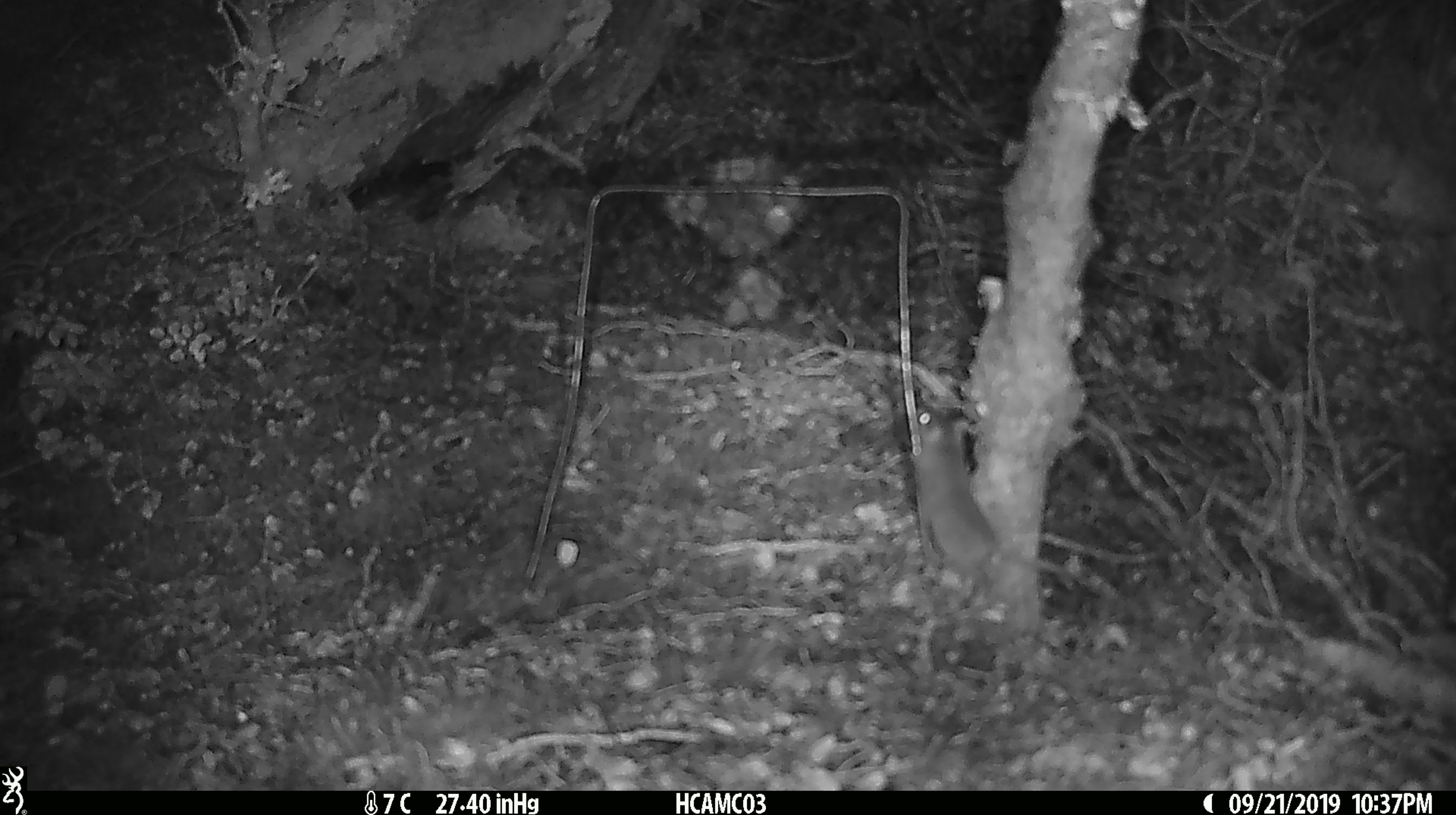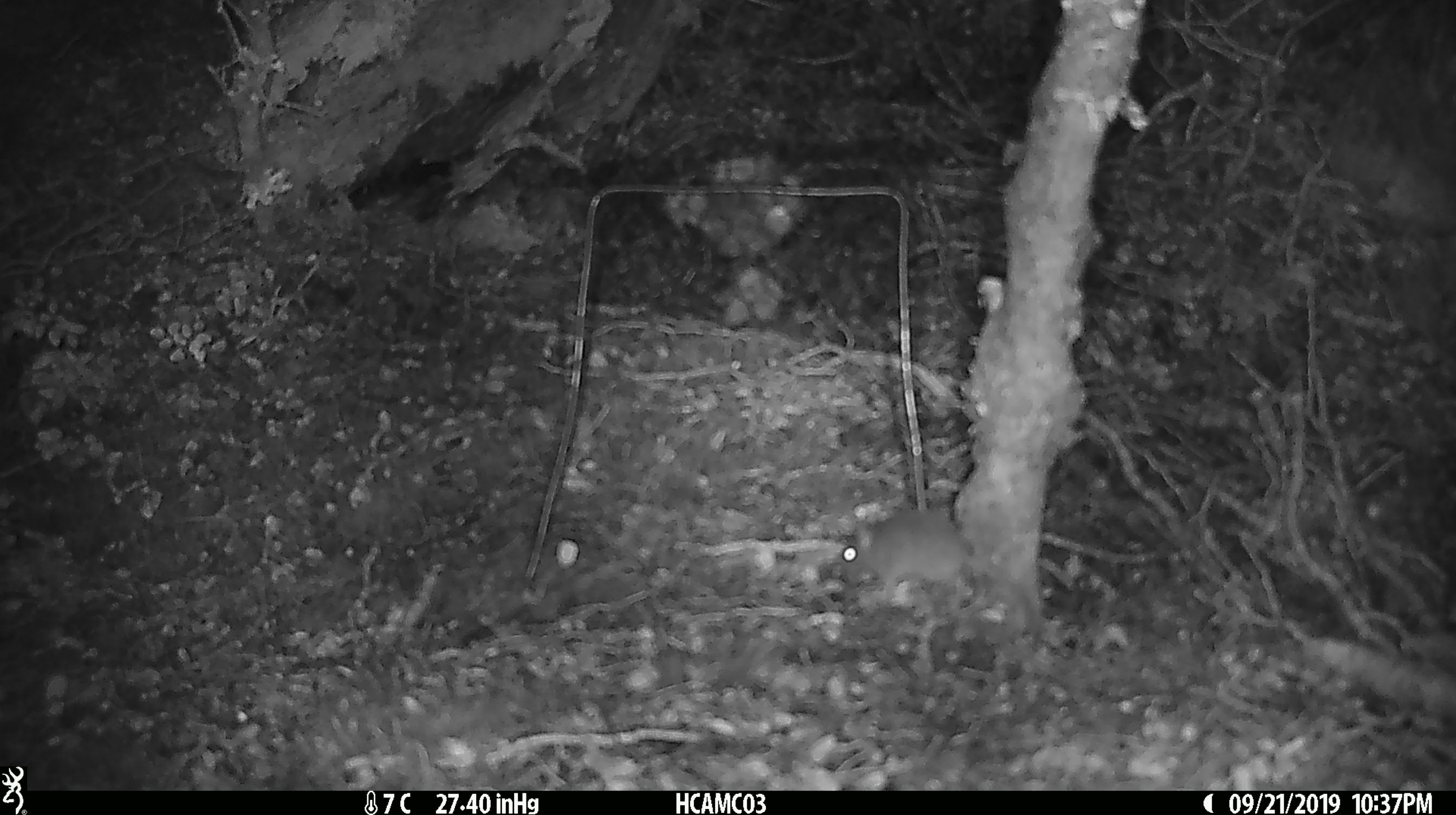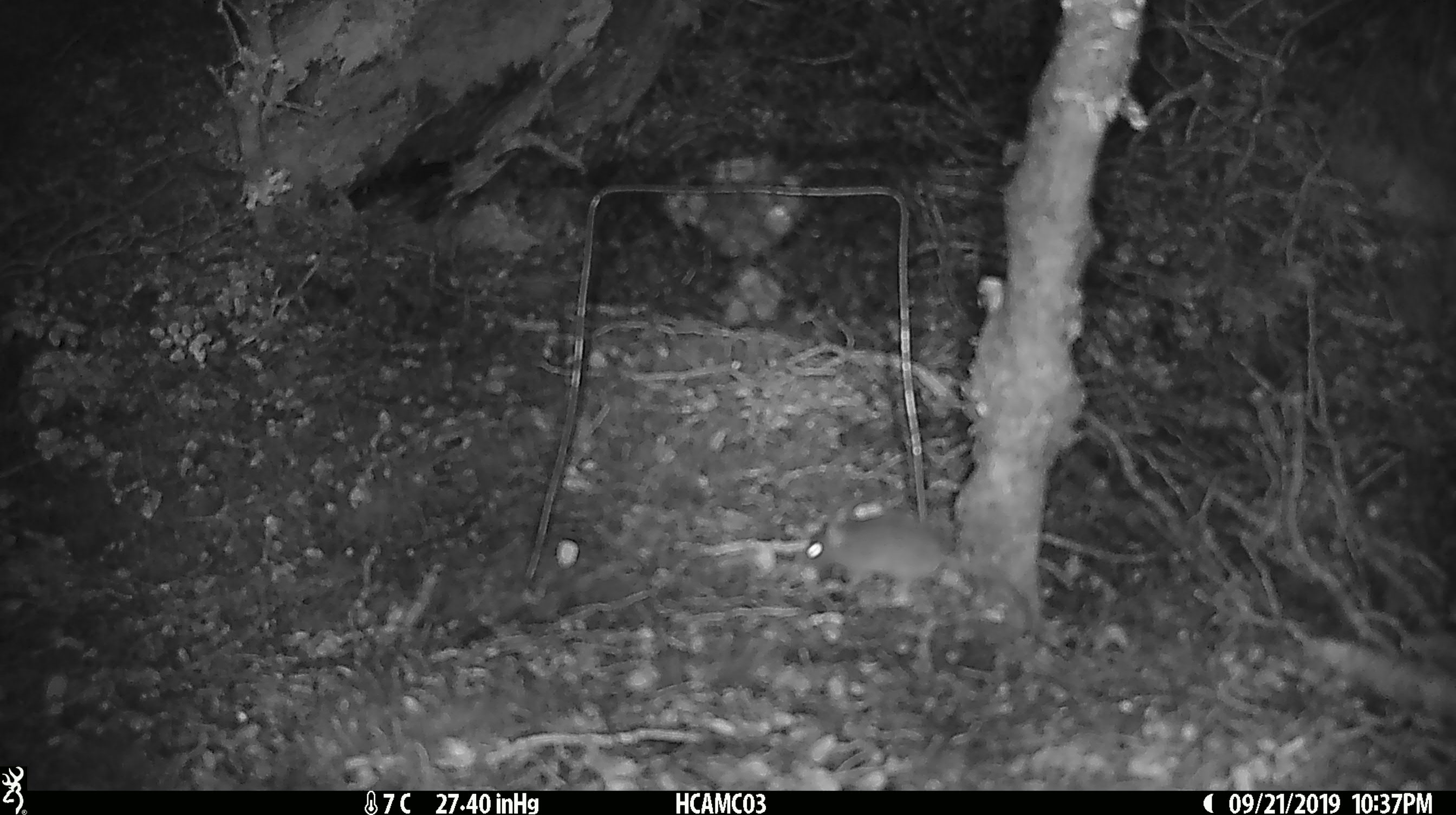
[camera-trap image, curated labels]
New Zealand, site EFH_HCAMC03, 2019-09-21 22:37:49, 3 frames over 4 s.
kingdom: Animalia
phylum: Chordata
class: Mammalia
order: Rodentia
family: Muridae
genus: Mus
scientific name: Mus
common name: mouse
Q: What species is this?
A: Mouse (Mus).